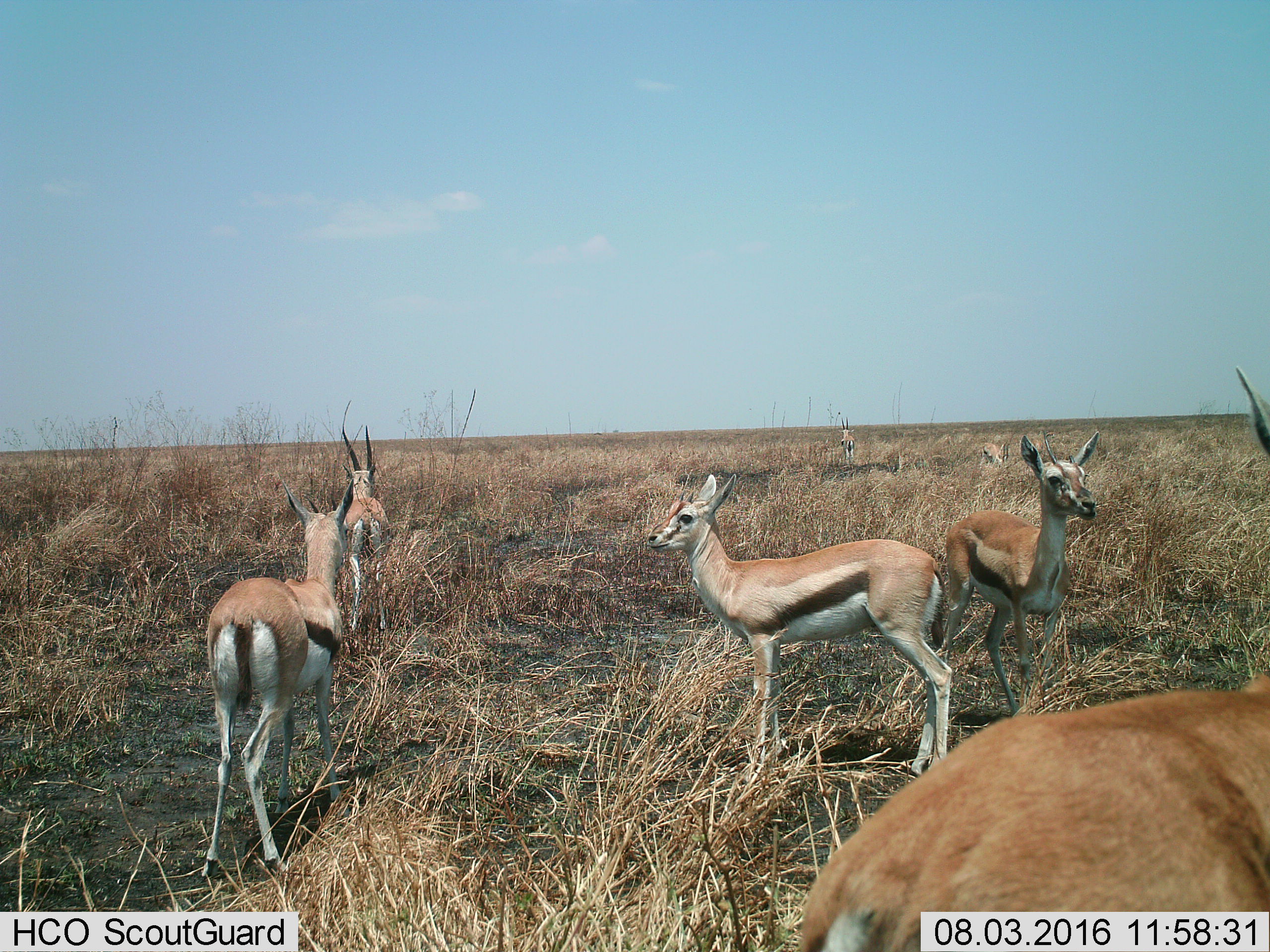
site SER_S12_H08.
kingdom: Animalia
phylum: Chordata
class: Mammalia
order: Artiodactyla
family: Bovidae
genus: Eudorcas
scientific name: Eudorcas thomsonii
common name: thomson's gazelle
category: gazellethomsons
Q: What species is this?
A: Gazellethomsons (thomson's gazelle) (Eudorcas thomsonii).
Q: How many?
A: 7.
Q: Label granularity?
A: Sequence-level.